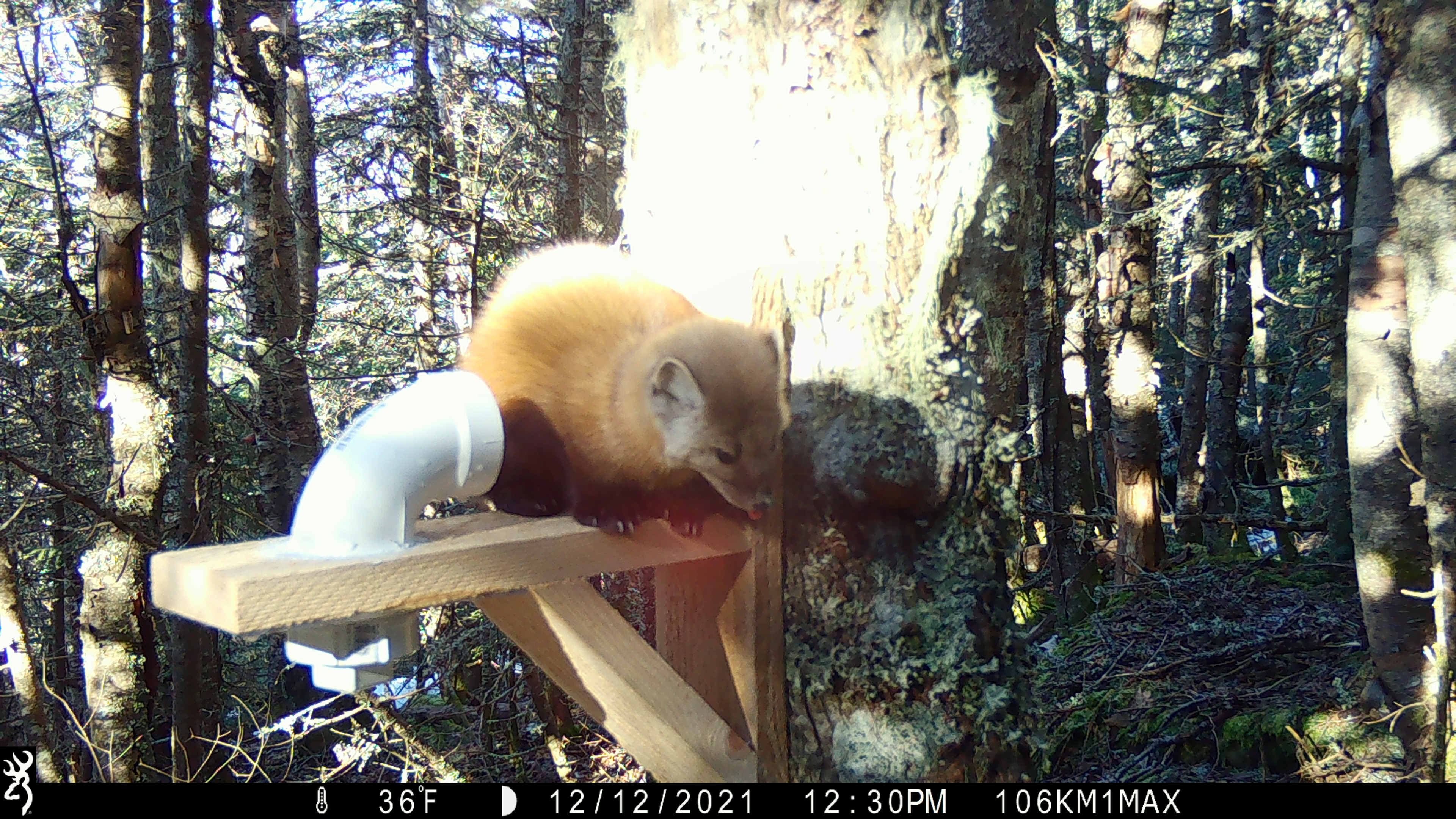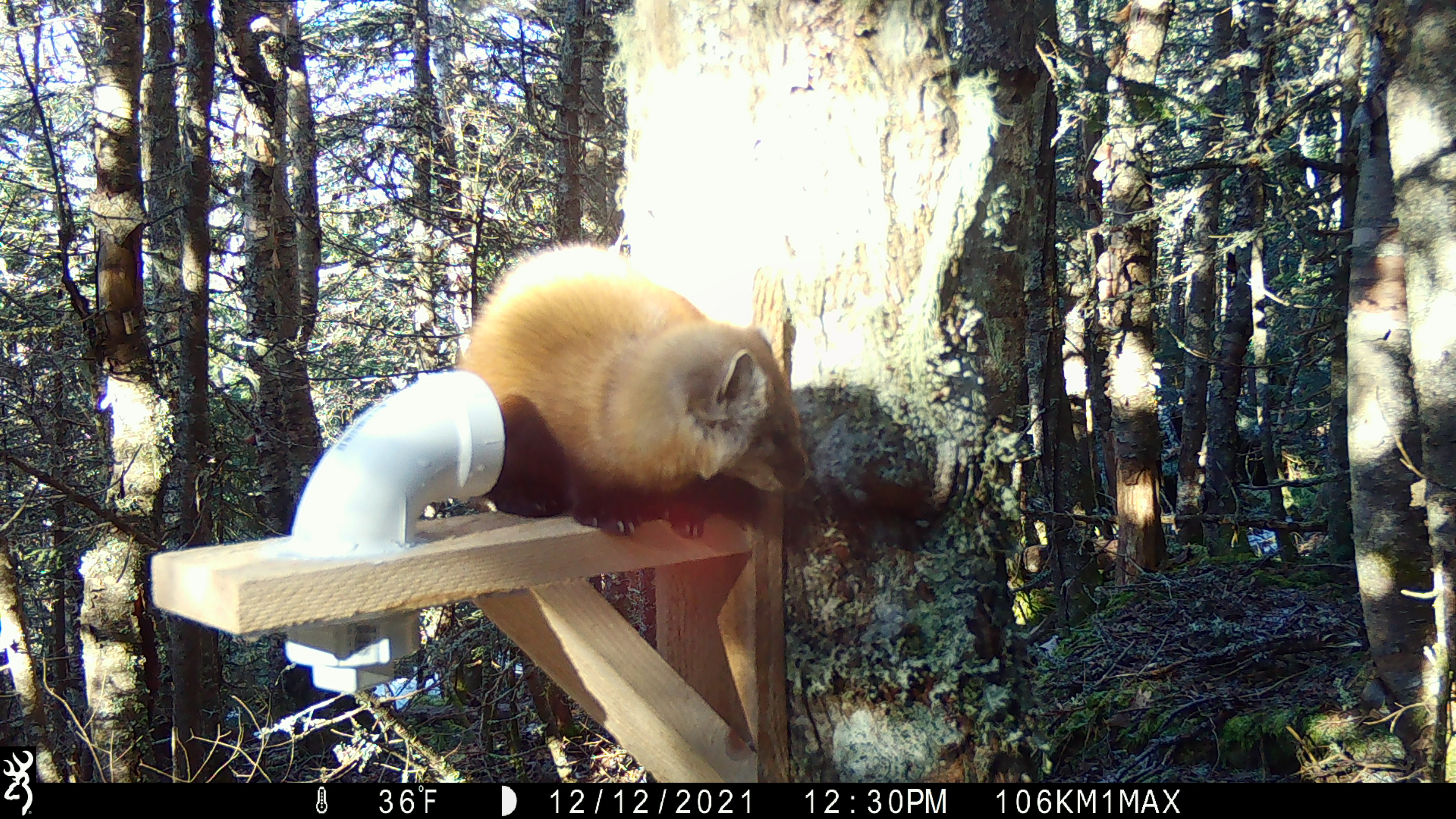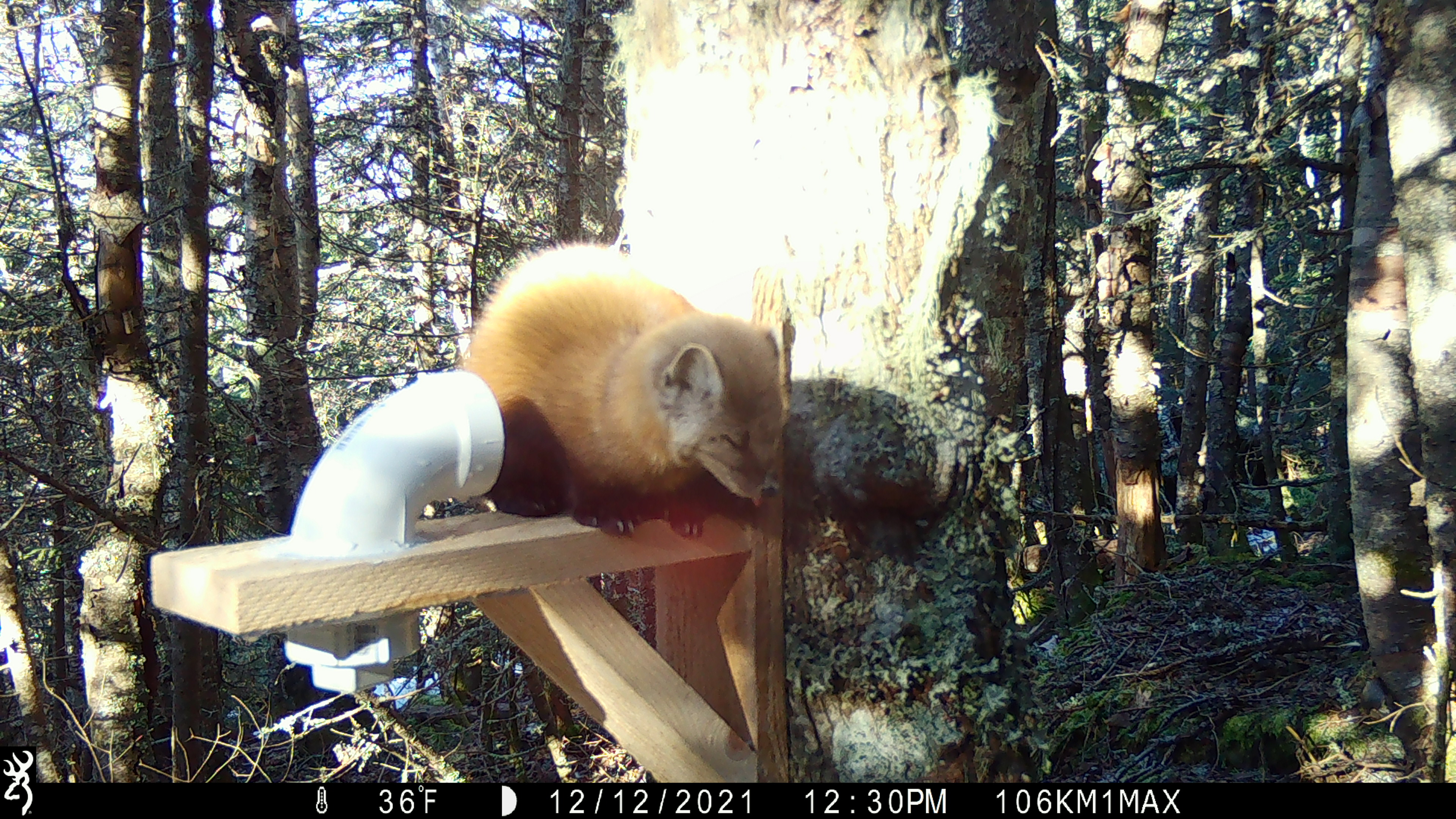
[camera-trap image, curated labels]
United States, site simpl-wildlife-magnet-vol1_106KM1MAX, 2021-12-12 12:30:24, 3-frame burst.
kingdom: Animalia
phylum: Chordata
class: Mammalia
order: Carnivora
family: Mustelidae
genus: Martes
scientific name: Martes americana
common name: american marten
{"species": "american marten (Martes americana)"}